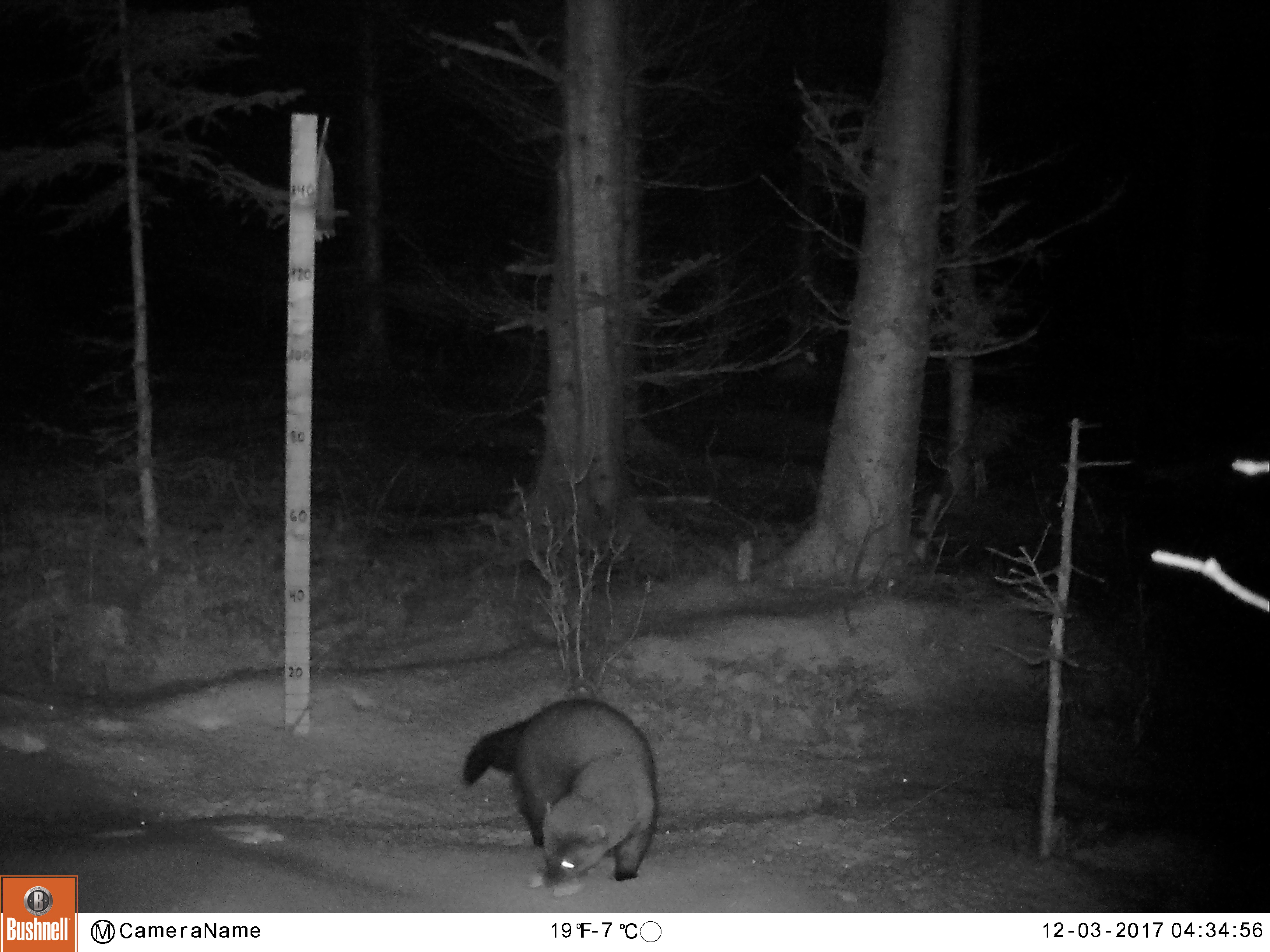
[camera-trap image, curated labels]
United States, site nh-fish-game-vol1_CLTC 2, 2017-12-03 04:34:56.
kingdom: Animalia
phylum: Chordata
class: Mammalia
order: Carnivora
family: Mustelidae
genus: Pekania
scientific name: Pekania pennanti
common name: fisher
Fisher (Pekania pennanti).